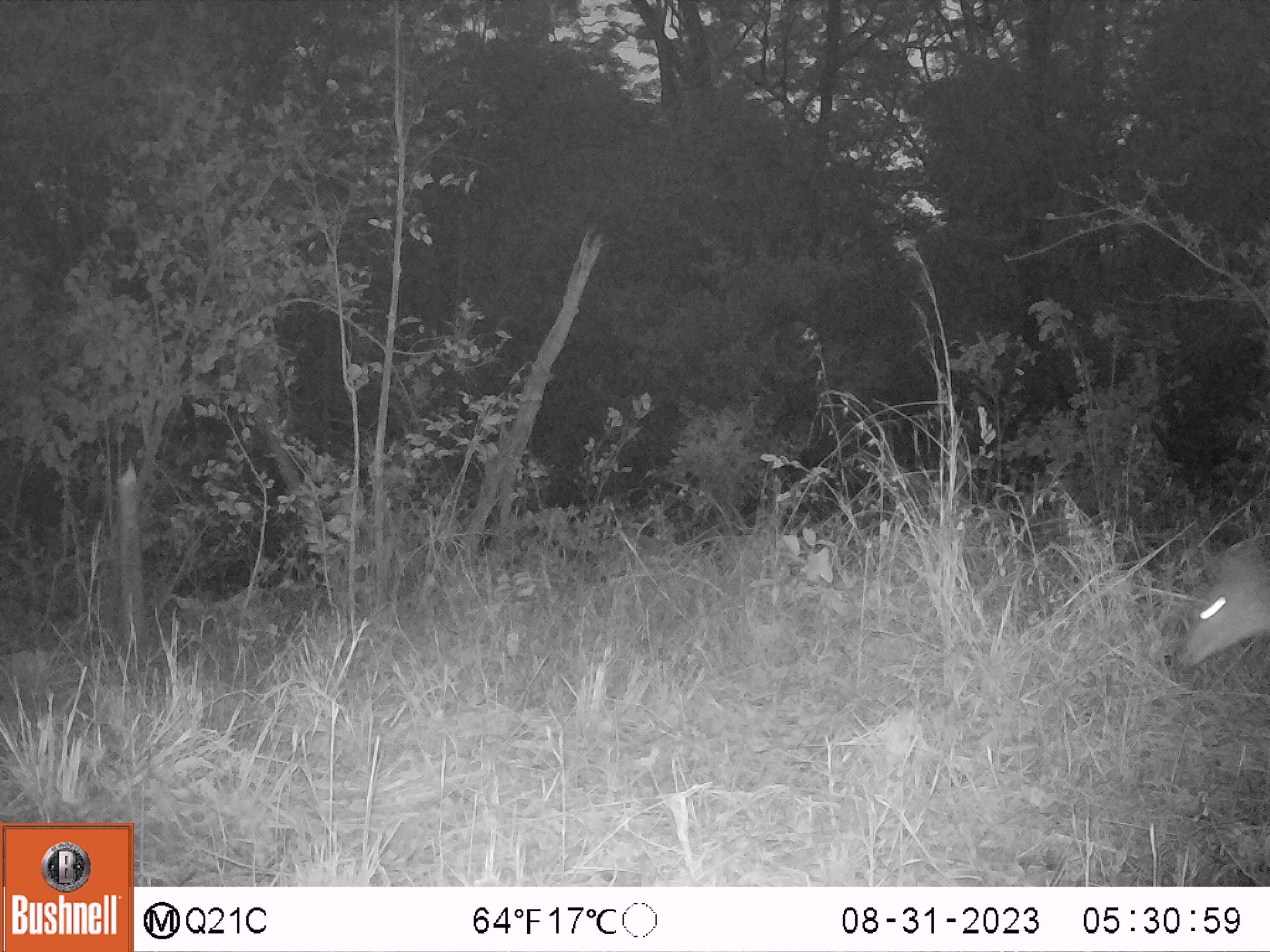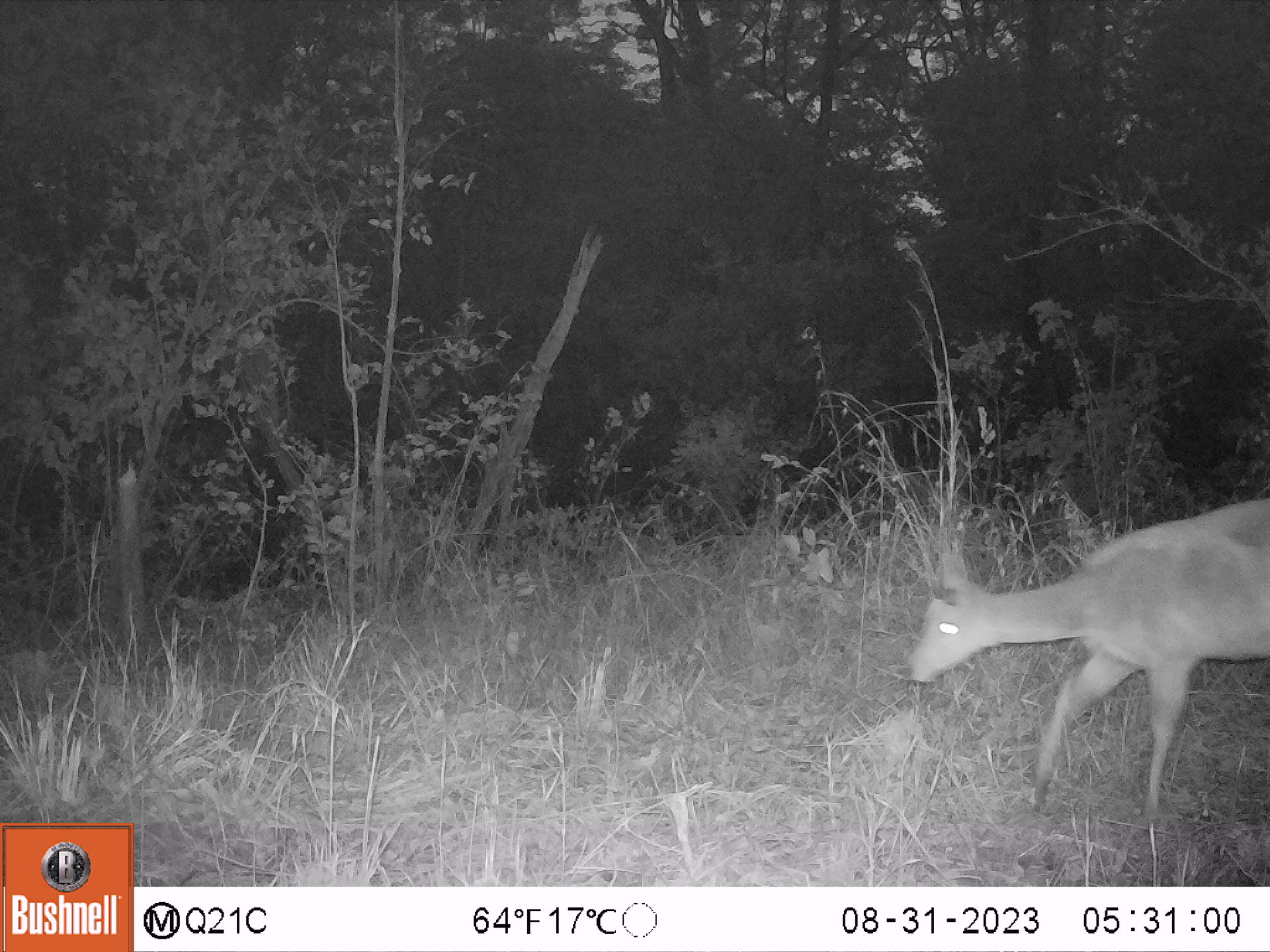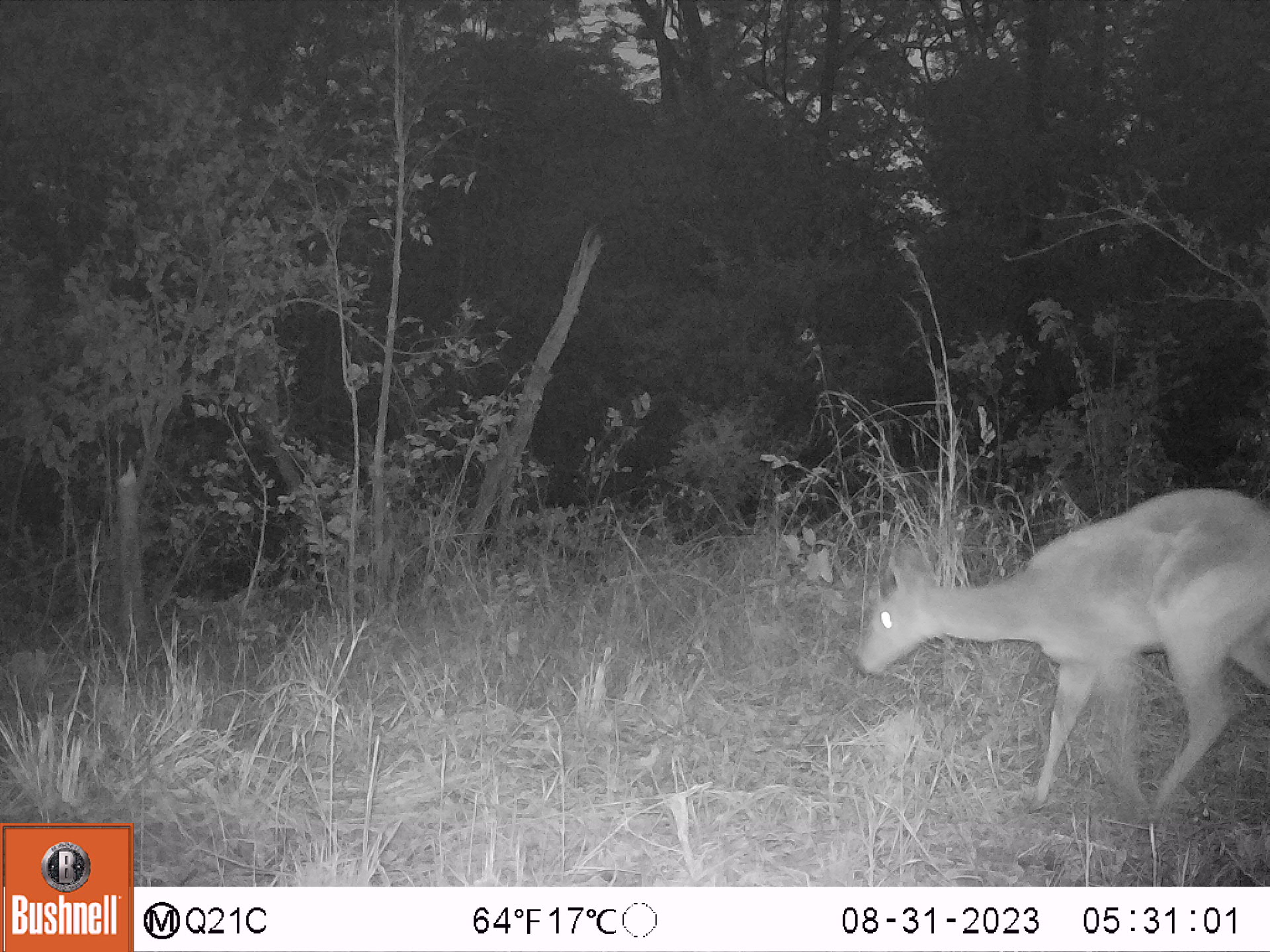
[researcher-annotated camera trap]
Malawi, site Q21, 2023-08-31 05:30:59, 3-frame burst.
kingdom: Animalia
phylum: Chordata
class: Mammalia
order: Artiodactyla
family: Bovidae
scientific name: Antilopinae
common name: small antelope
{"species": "small antelope (Antilopinae)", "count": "1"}